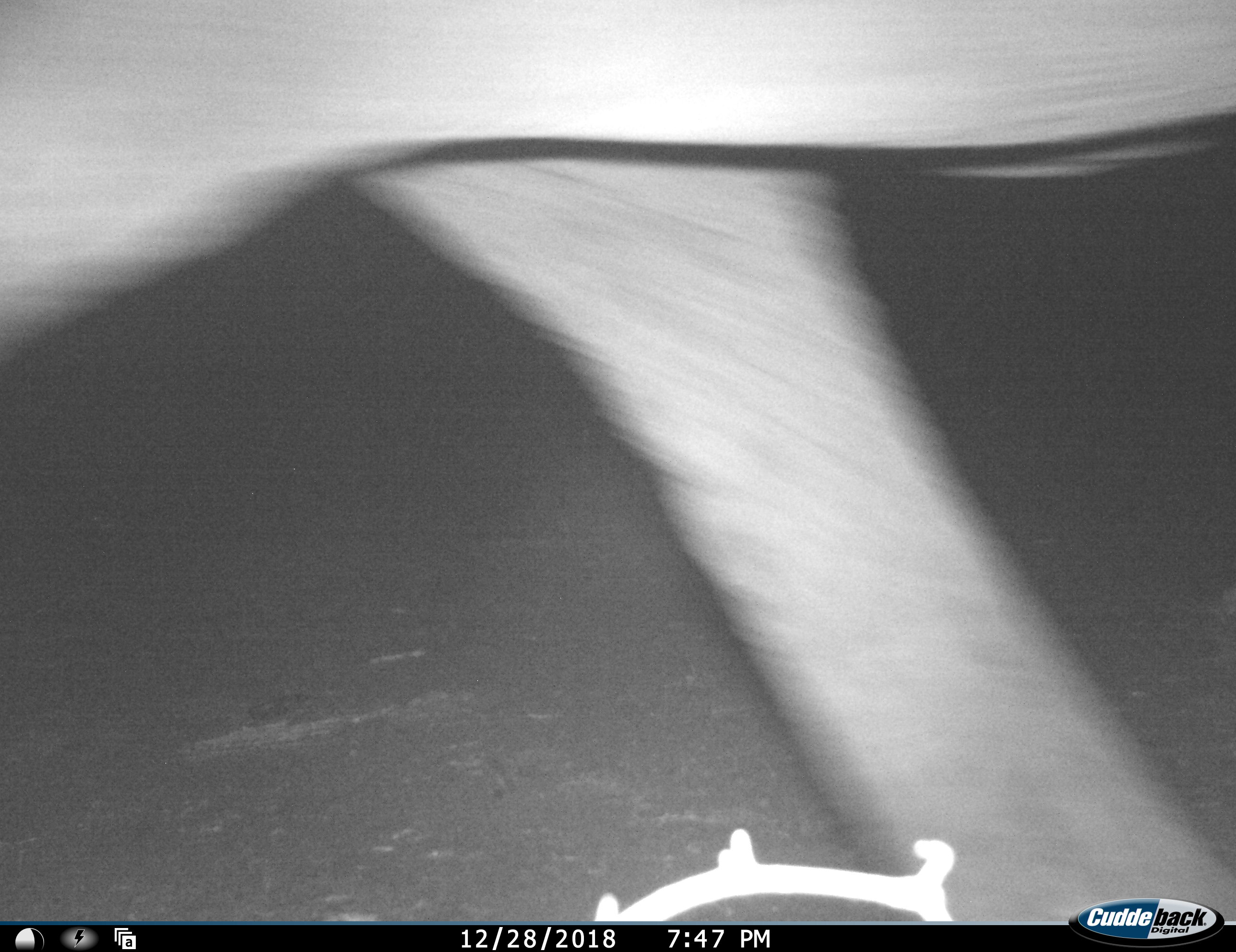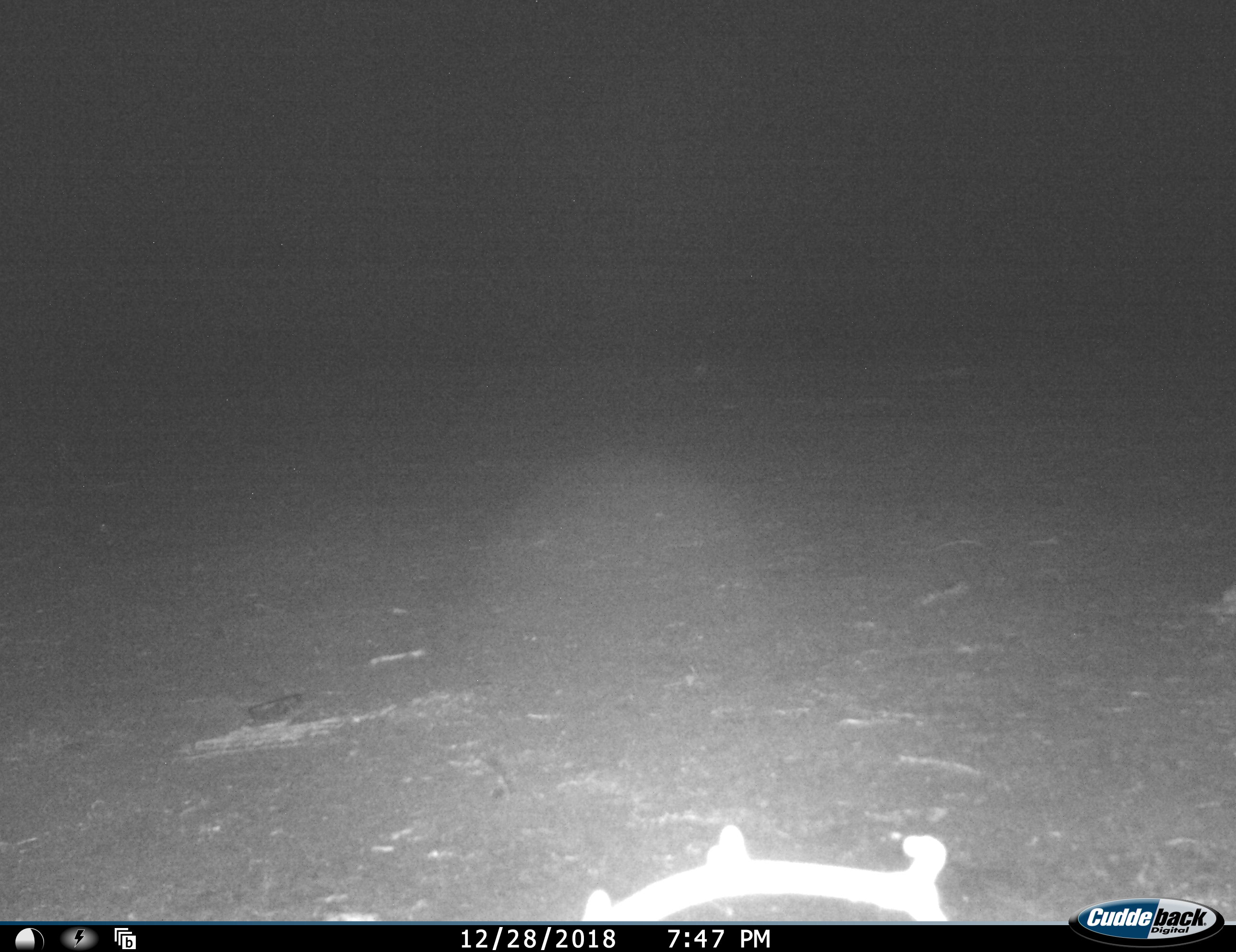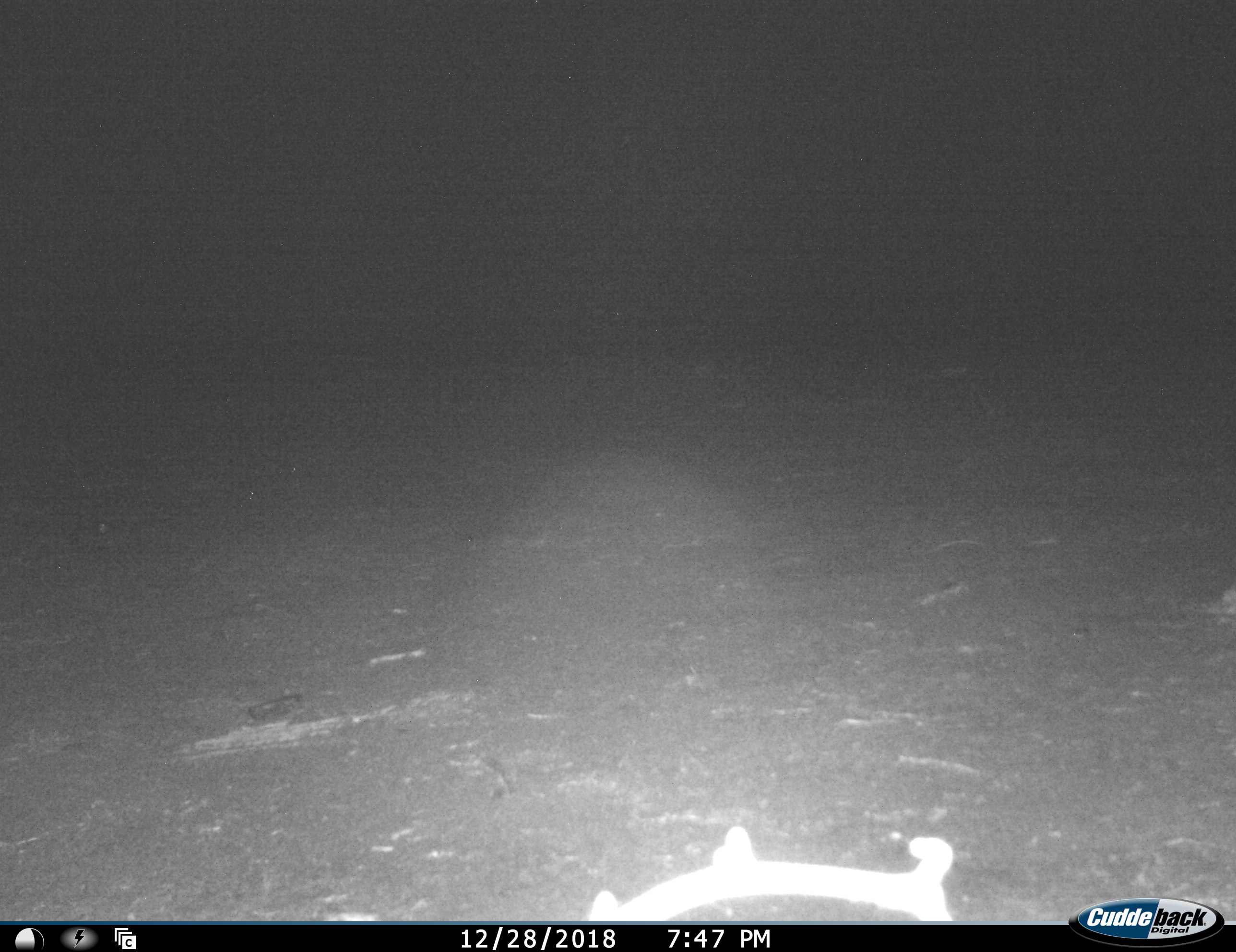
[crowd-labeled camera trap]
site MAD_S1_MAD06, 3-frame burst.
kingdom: Animalia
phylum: Chordata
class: Mammalia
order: Artiodactyla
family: Bovidae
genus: Aepyceros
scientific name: Aepyceros melampus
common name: impala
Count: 1.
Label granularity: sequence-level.